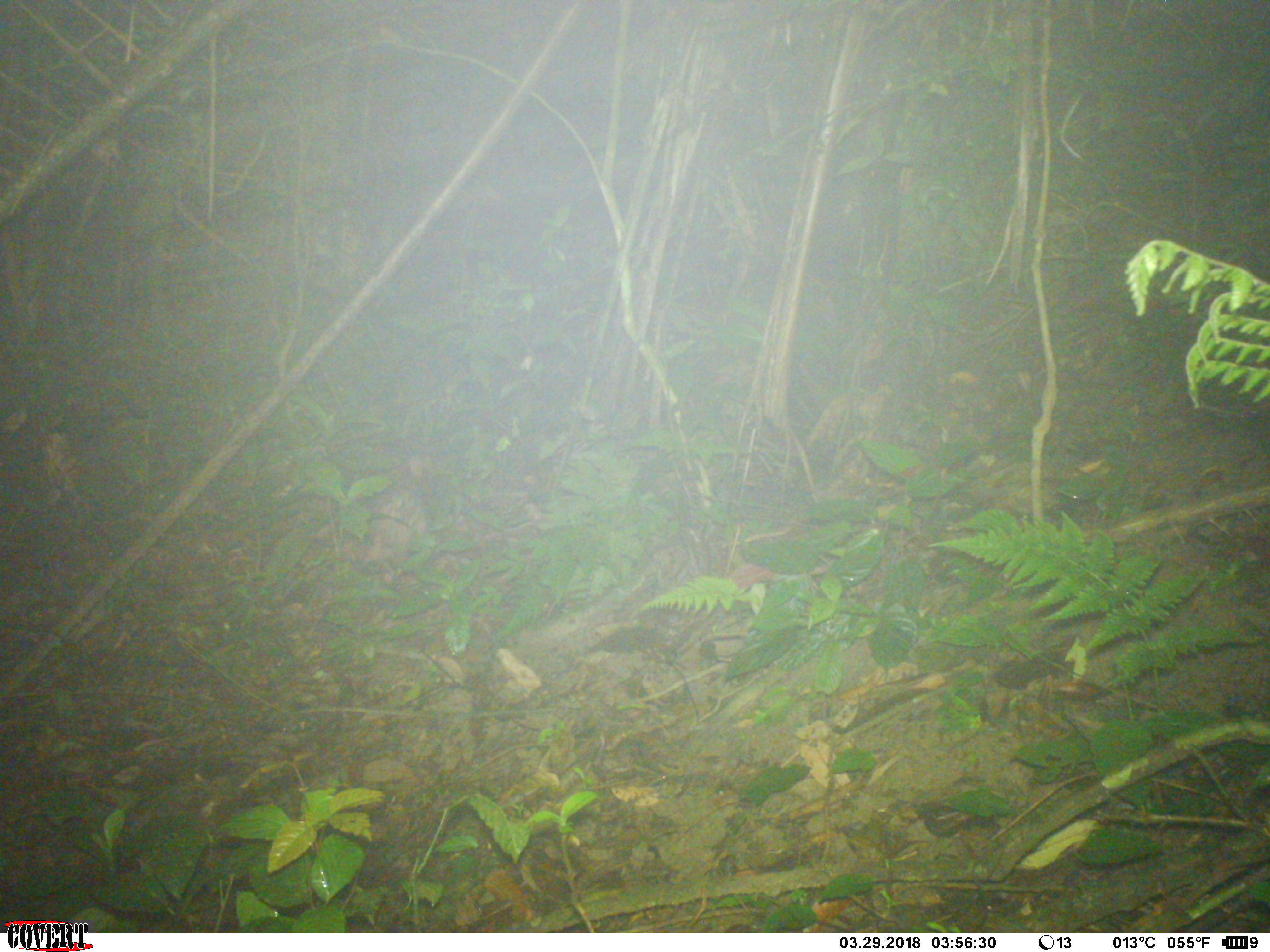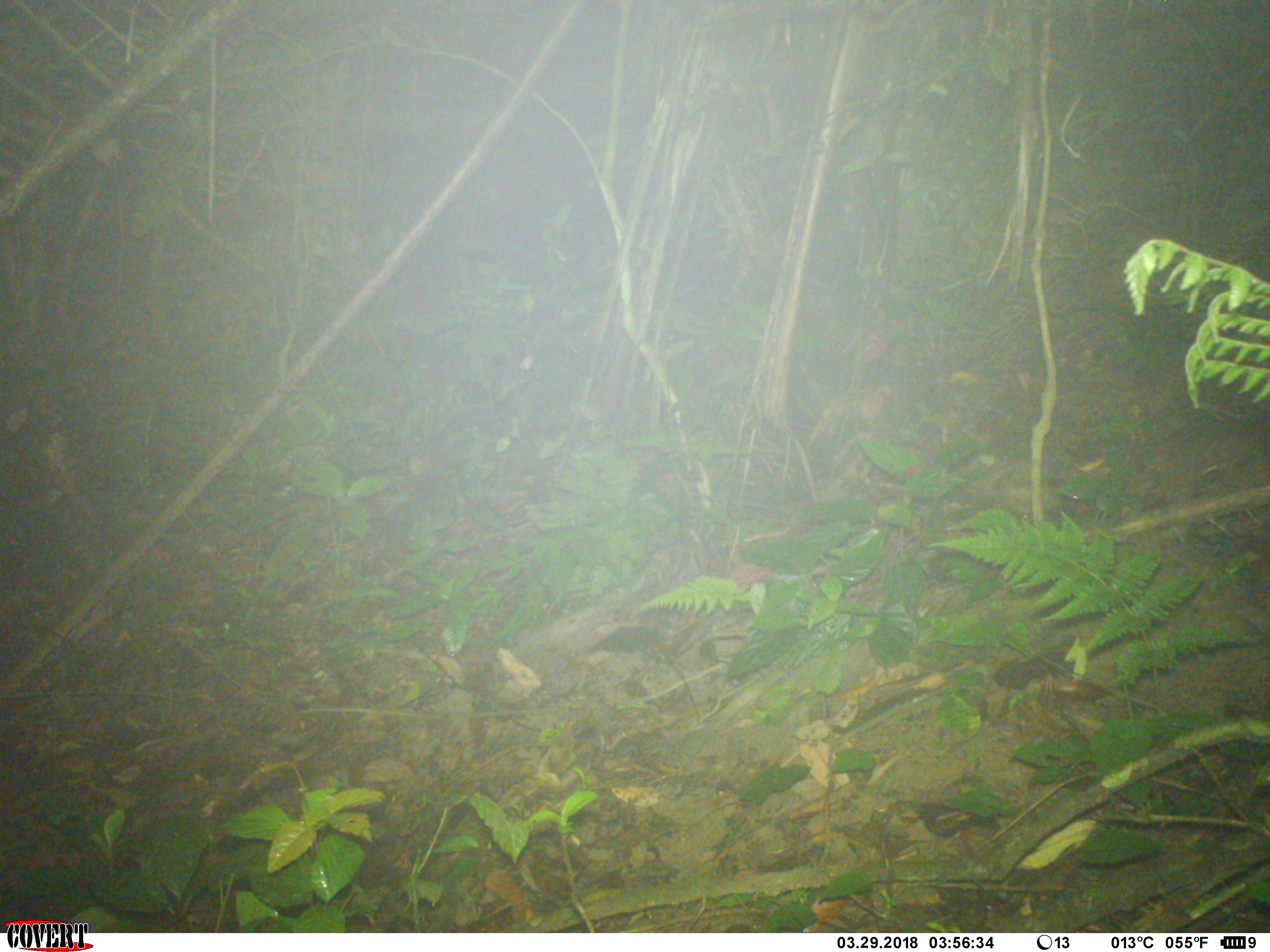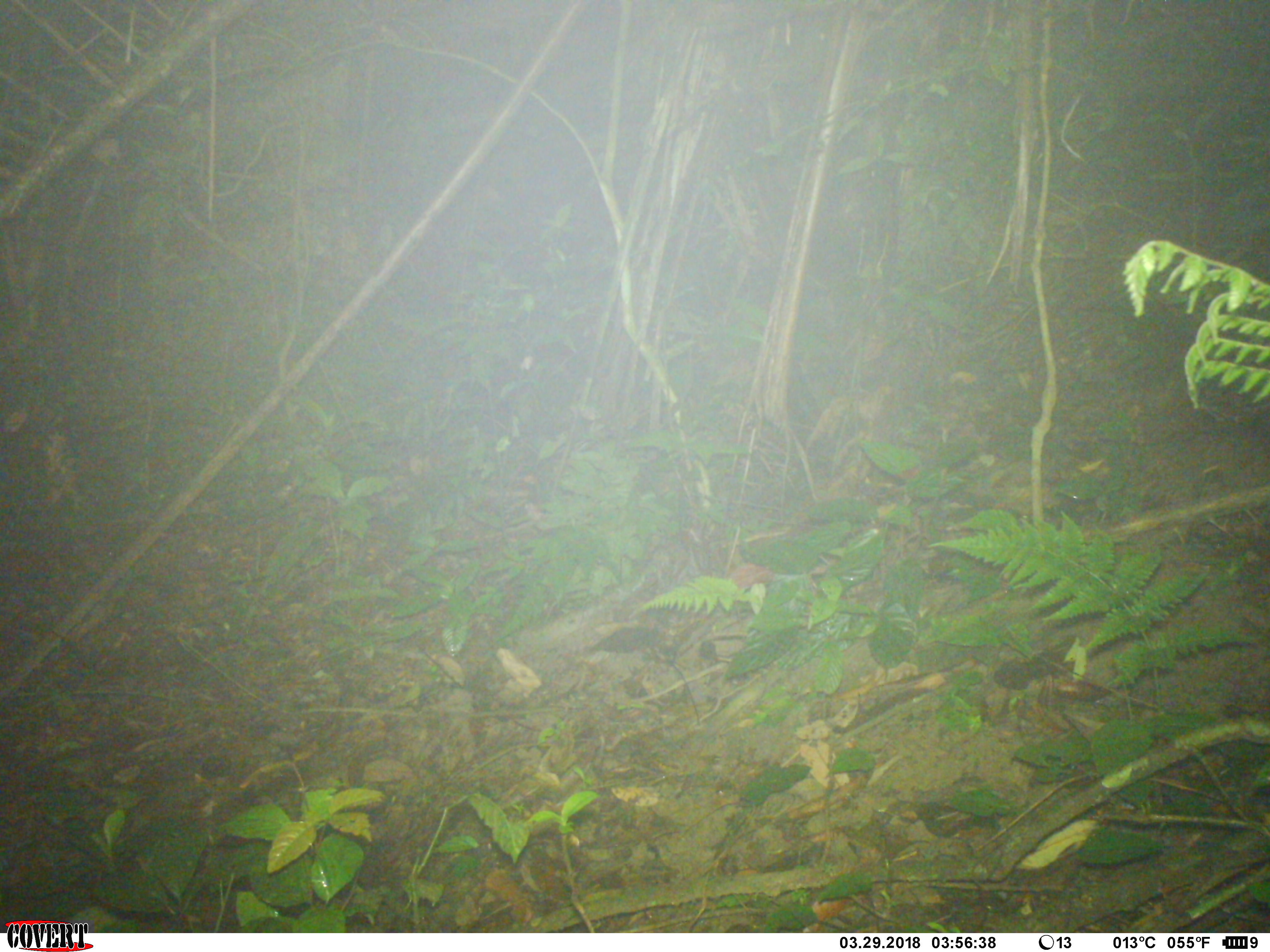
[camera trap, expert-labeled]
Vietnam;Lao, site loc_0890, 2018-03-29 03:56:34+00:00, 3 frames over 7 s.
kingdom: Animalia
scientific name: Animalia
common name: animal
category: unidentified animal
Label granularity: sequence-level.